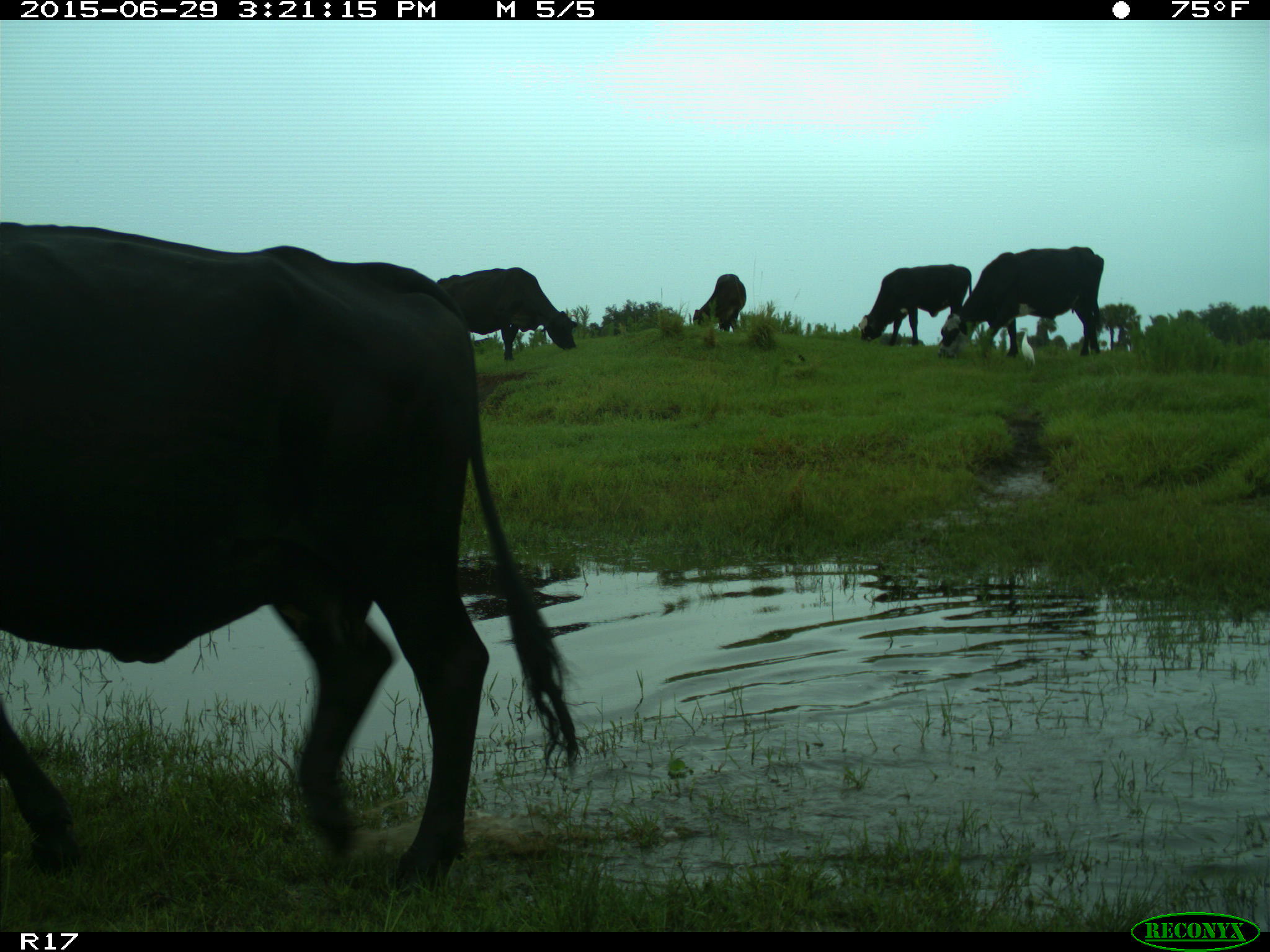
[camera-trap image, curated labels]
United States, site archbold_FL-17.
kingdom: Animalia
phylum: Chordata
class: Mammalia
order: Artiodactyla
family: Bovidae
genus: Bos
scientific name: Bos taurus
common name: domestic cow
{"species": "Bos taurus (domestic cow)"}